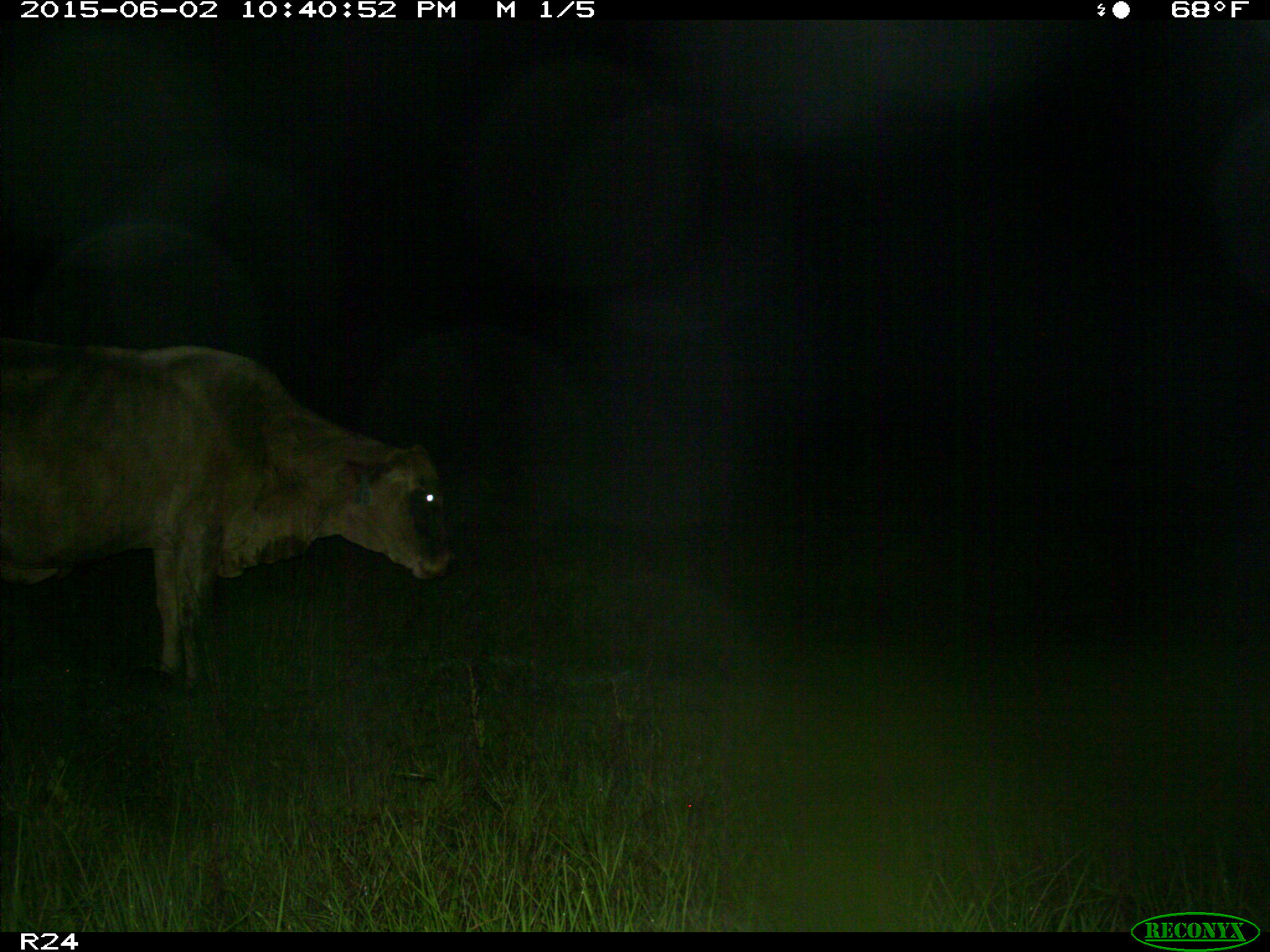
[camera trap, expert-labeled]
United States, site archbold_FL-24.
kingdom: Animalia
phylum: Chordata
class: Mammalia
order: Artiodactyla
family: Bovidae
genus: Bos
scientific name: Bos taurus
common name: domestic cow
Bos taurus (domestic cow).